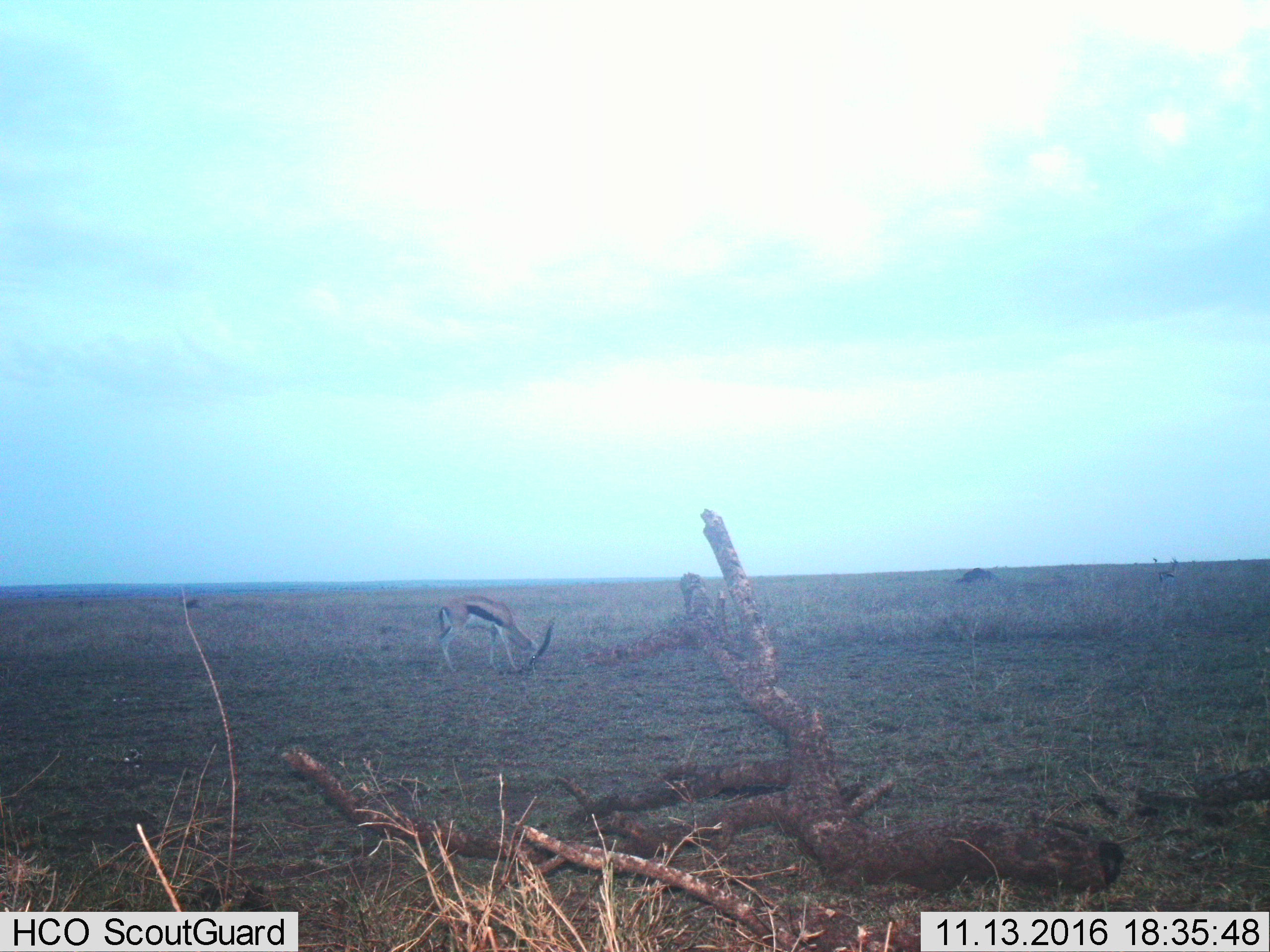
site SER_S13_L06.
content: unidentified animal